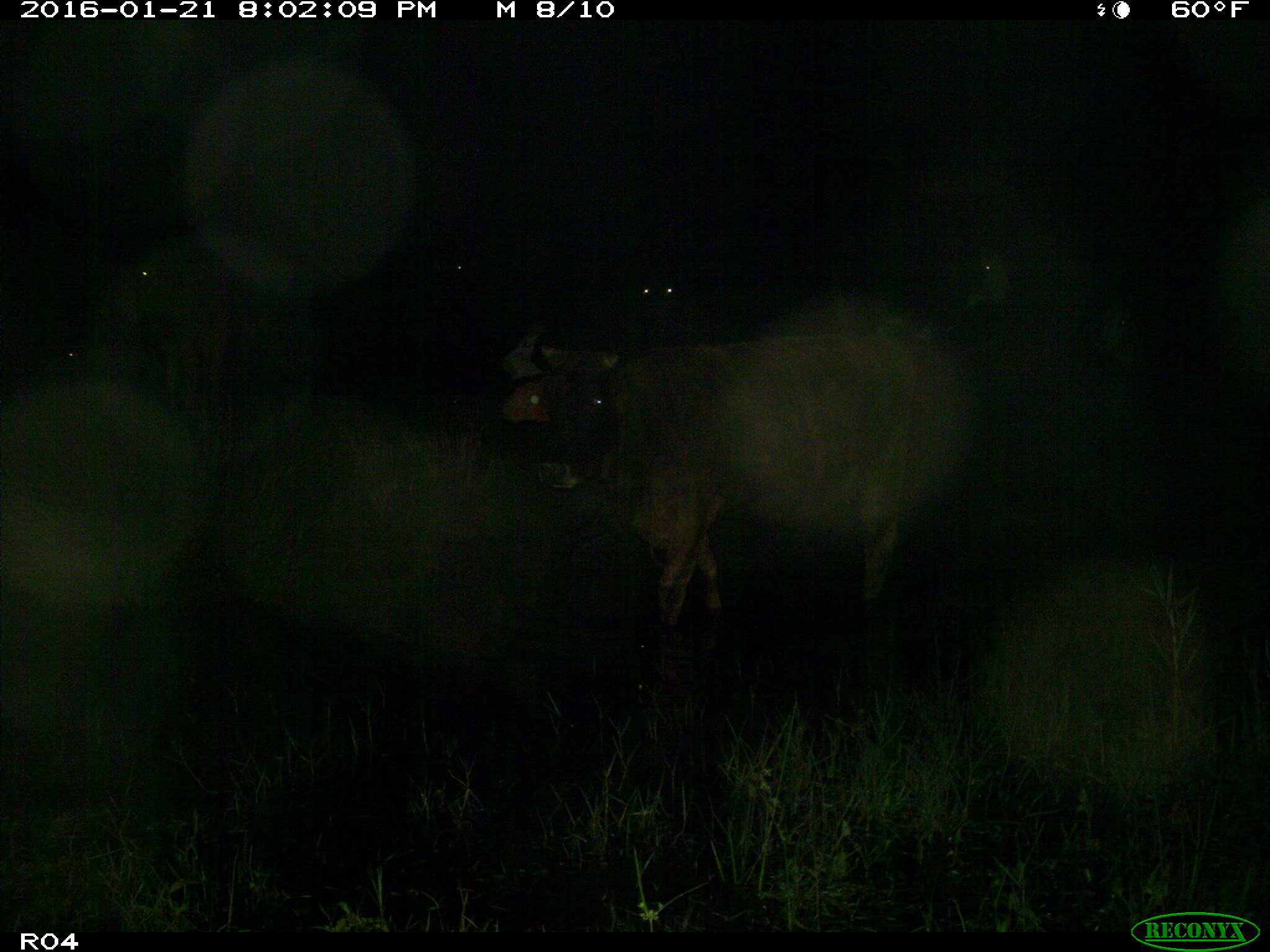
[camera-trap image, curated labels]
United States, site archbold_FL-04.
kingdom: Animalia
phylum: Chordata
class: Mammalia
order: Artiodactyla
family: Bovidae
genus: Bos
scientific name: Bos taurus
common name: domestic cow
Bos taurus (domestic cow).